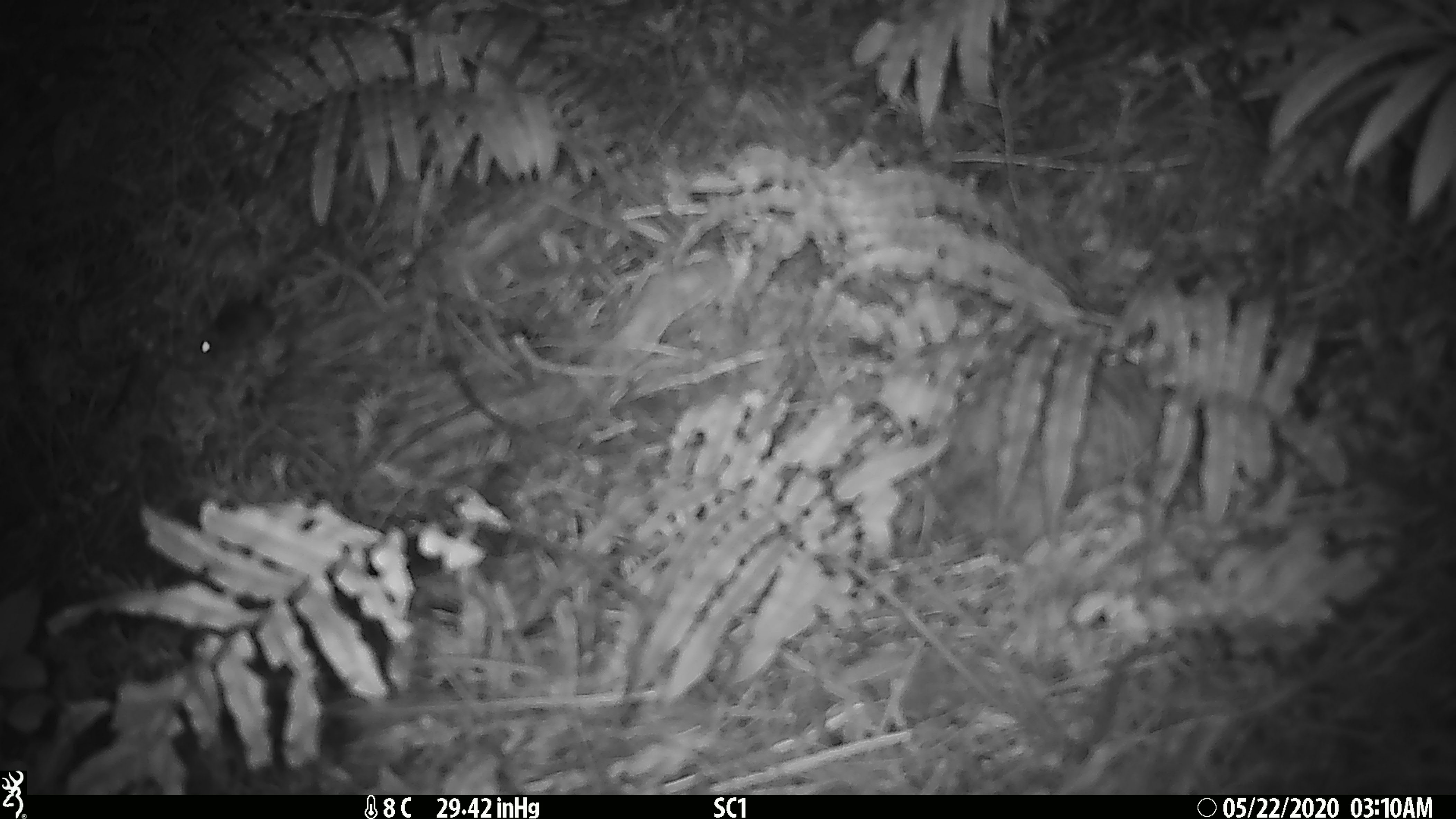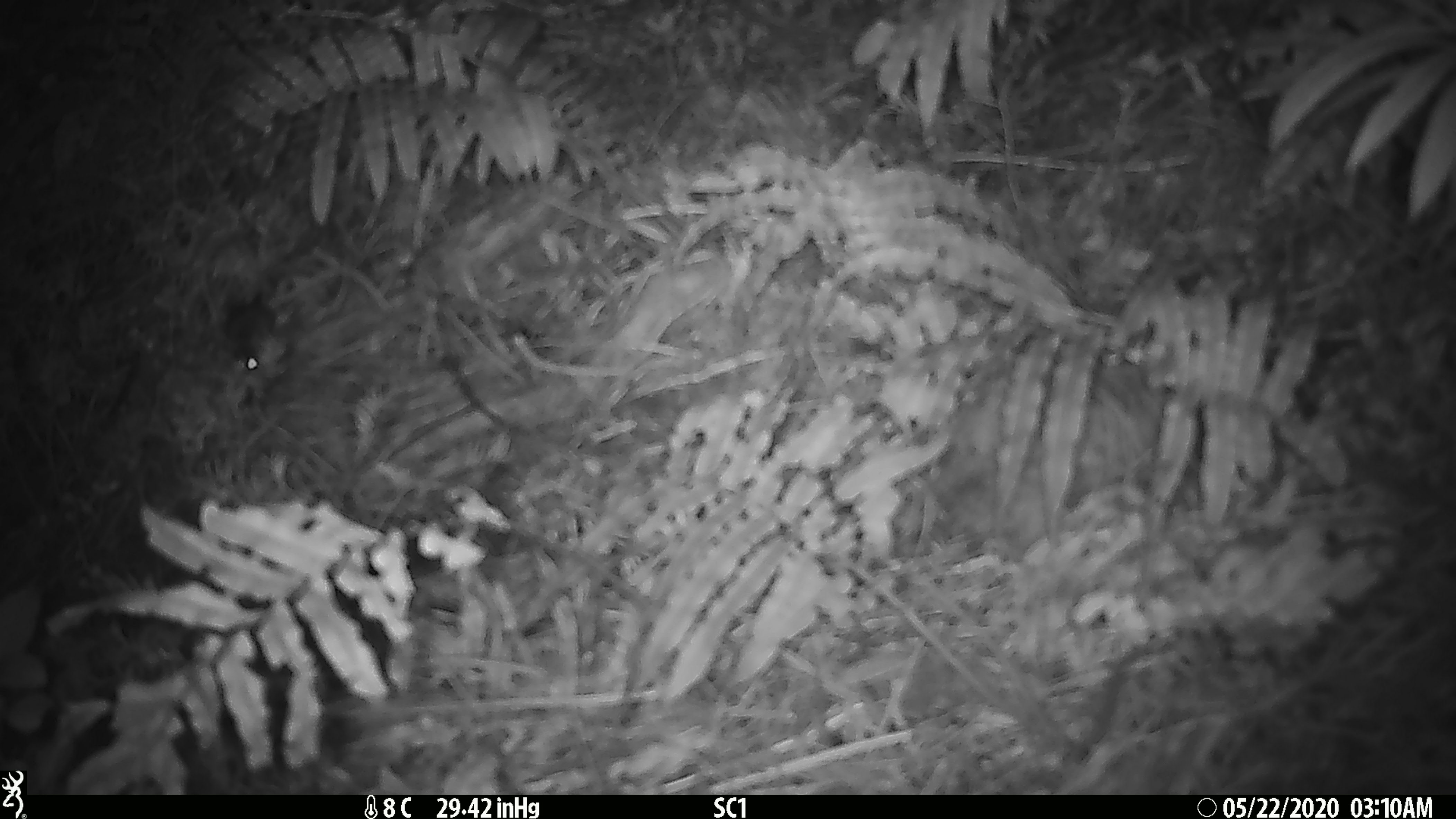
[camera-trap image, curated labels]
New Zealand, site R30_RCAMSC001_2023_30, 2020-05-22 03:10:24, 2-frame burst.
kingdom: Animalia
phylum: Chordata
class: Mammalia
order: Rodentia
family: Muridae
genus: Mus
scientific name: Mus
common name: mouse